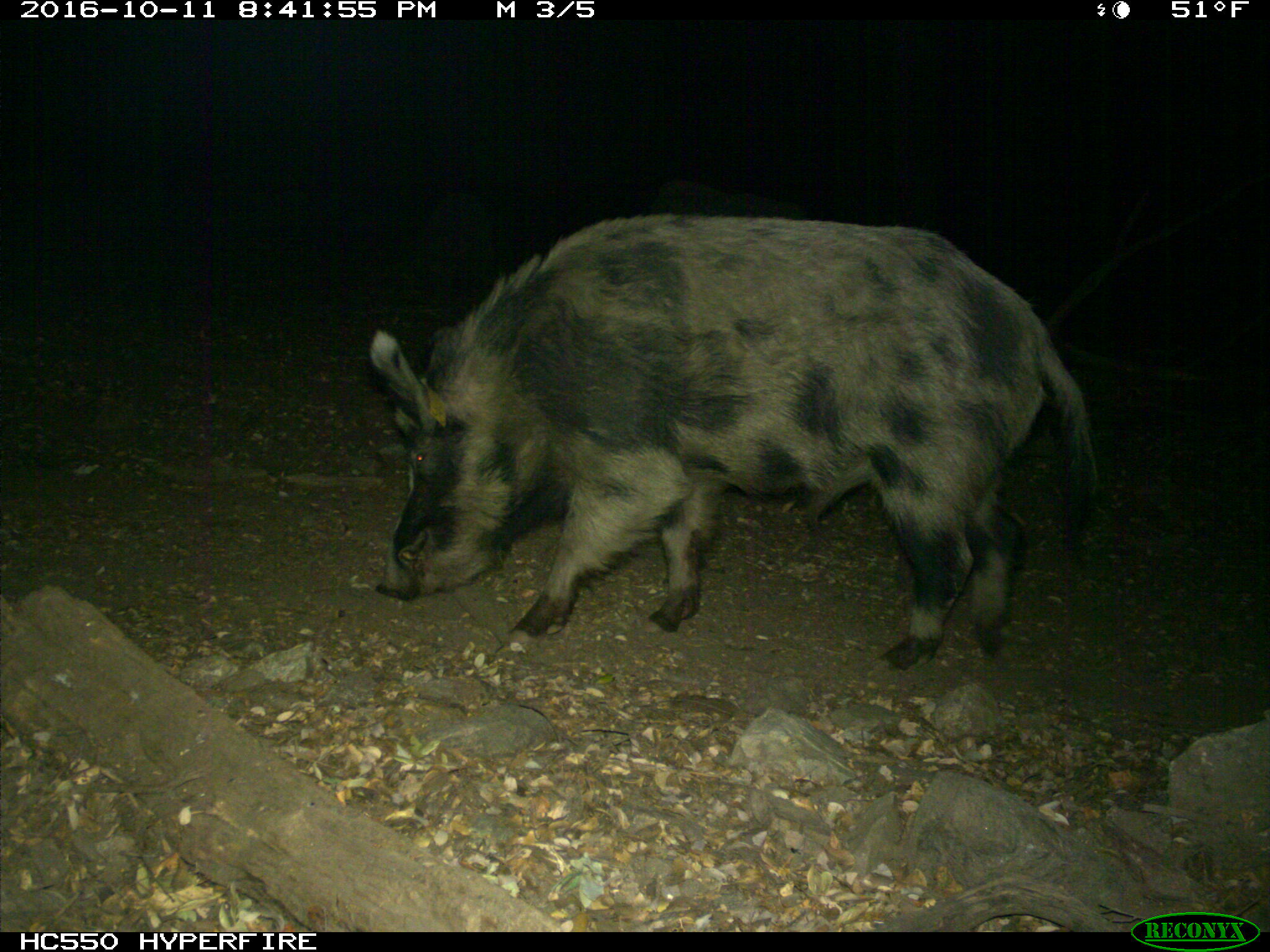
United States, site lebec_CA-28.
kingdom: Animalia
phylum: Chordata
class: Mammalia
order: Artiodactyla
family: Suidae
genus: Sus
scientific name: Sus scrofa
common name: wild boar